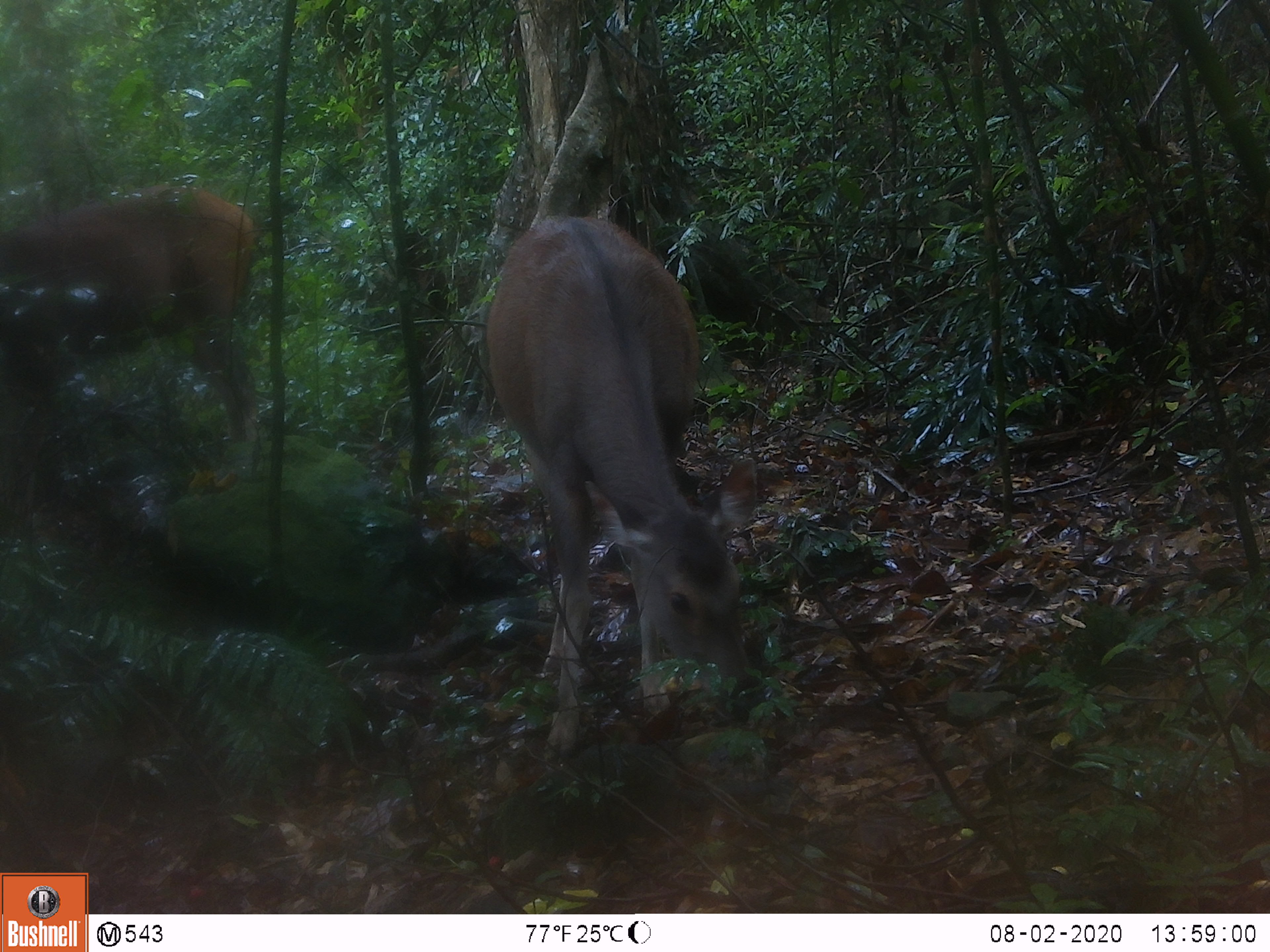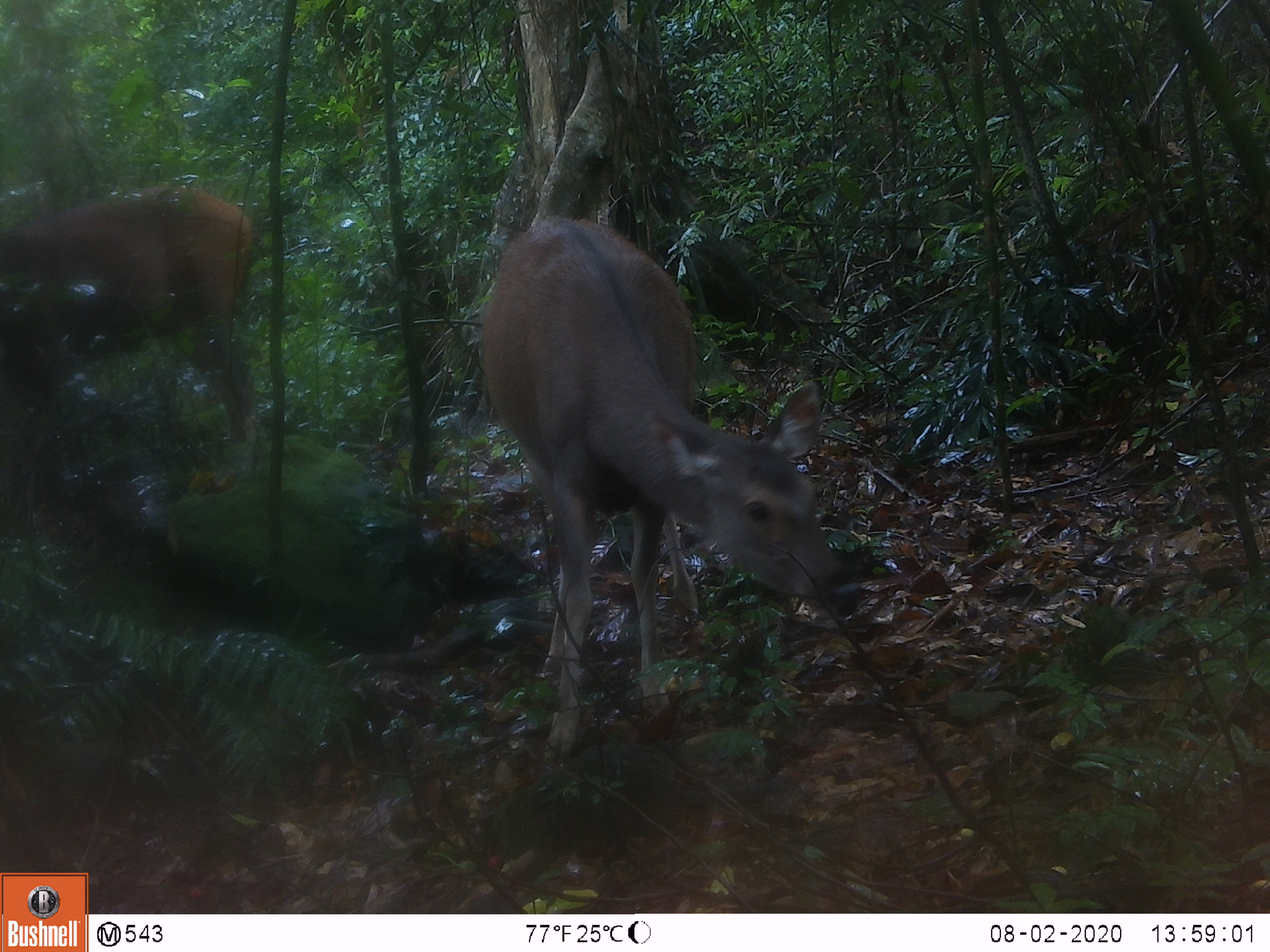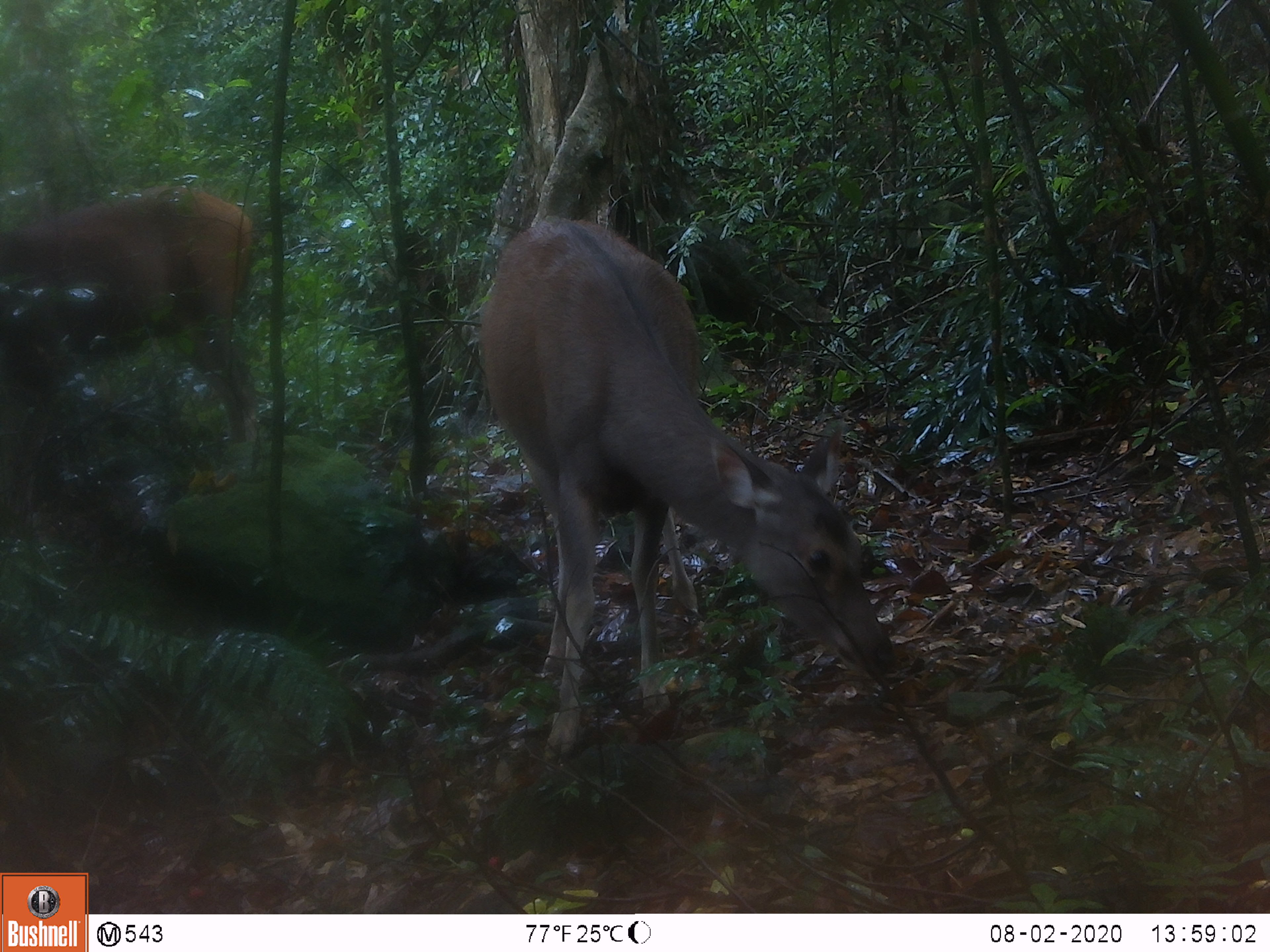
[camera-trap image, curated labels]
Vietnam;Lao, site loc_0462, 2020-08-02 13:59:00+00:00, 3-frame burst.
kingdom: Animalia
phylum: Chordata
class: Mammalia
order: Artiodactyla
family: Cervidae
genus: Rusa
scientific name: Rusa unicolor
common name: sambar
Sambar (Rusa unicolor). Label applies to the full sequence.